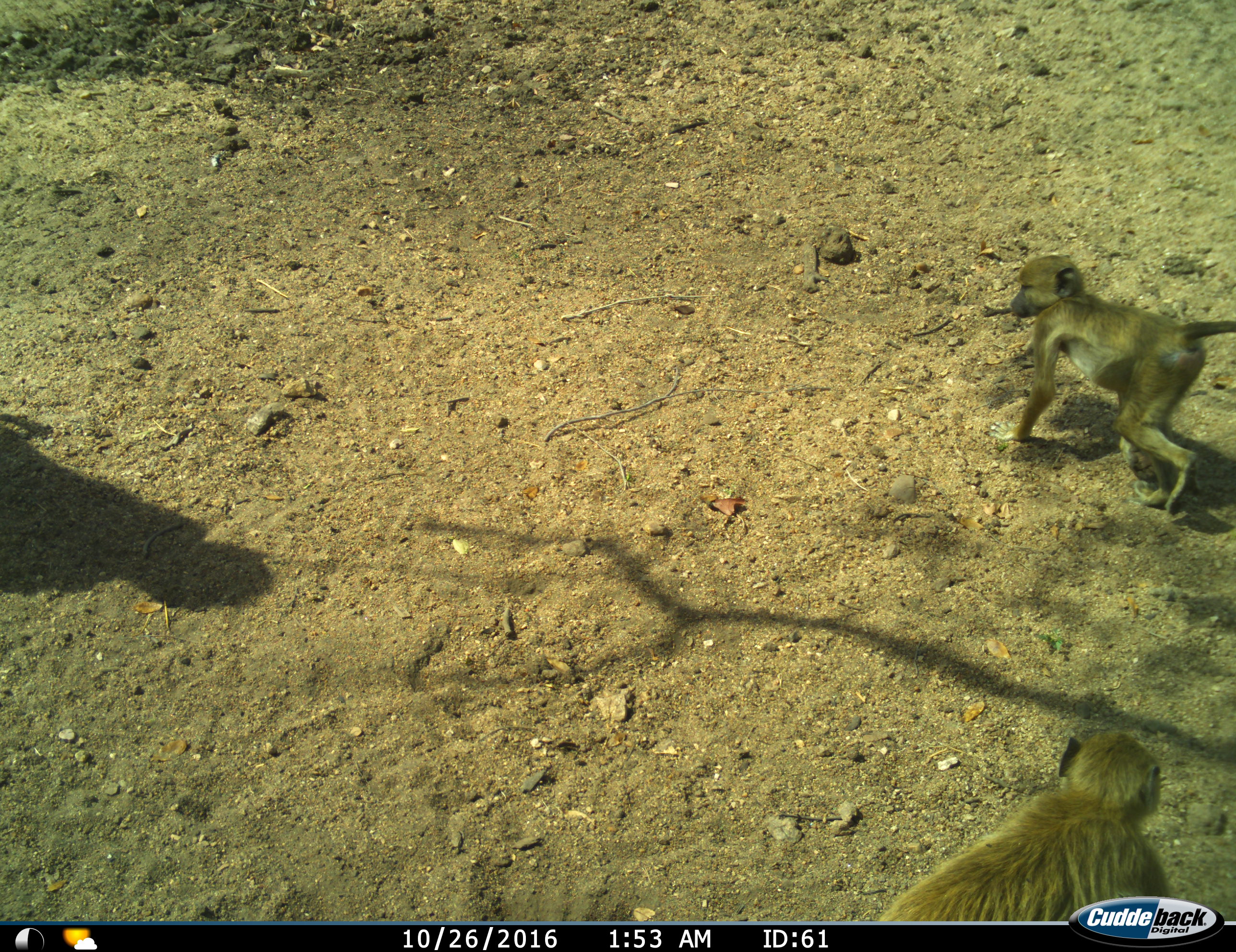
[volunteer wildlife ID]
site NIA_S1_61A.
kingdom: Animalia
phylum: Chordata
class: Mammalia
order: Primates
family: Cercopithecidae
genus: Papio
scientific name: Papio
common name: baboon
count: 2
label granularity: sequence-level